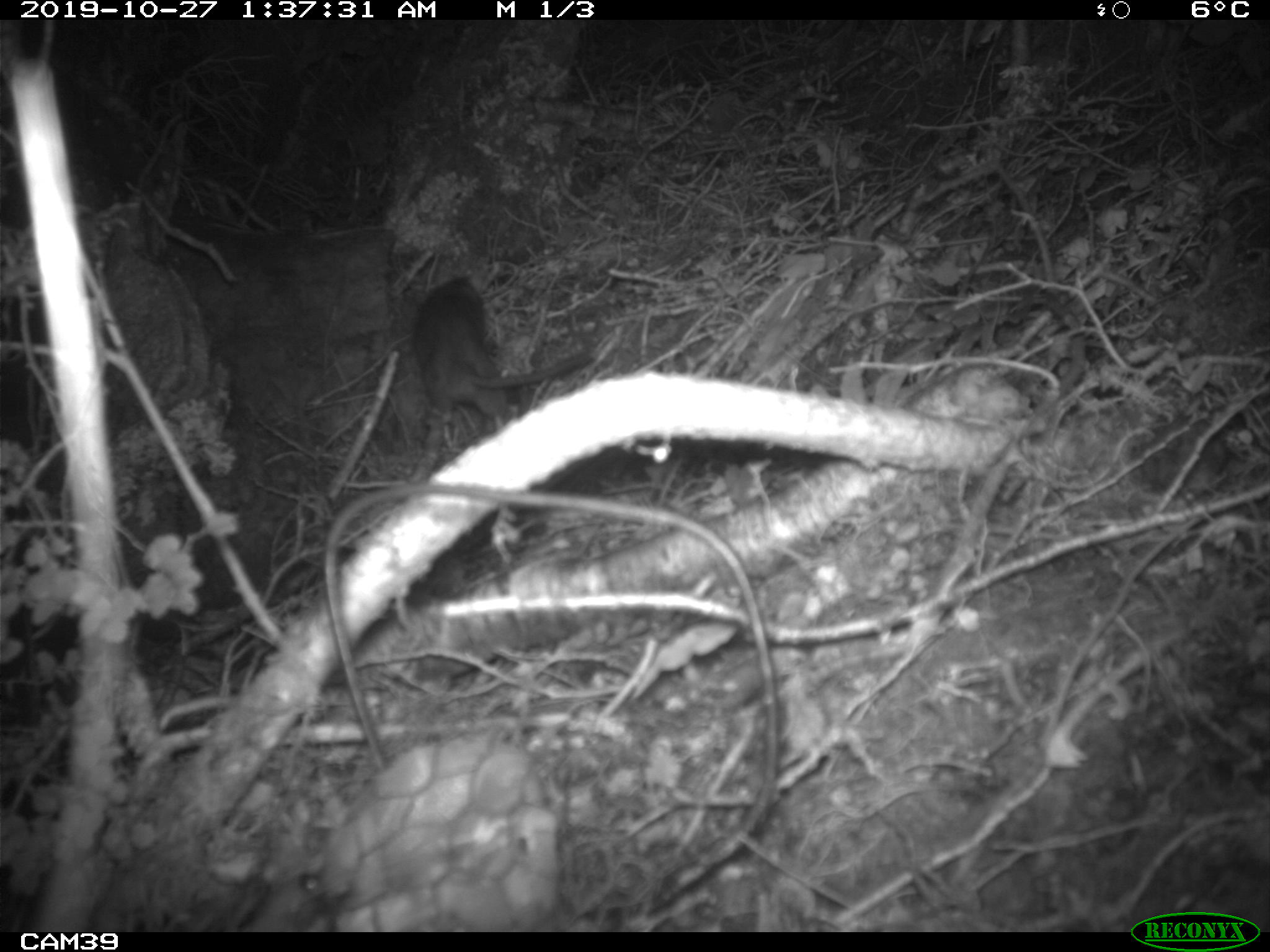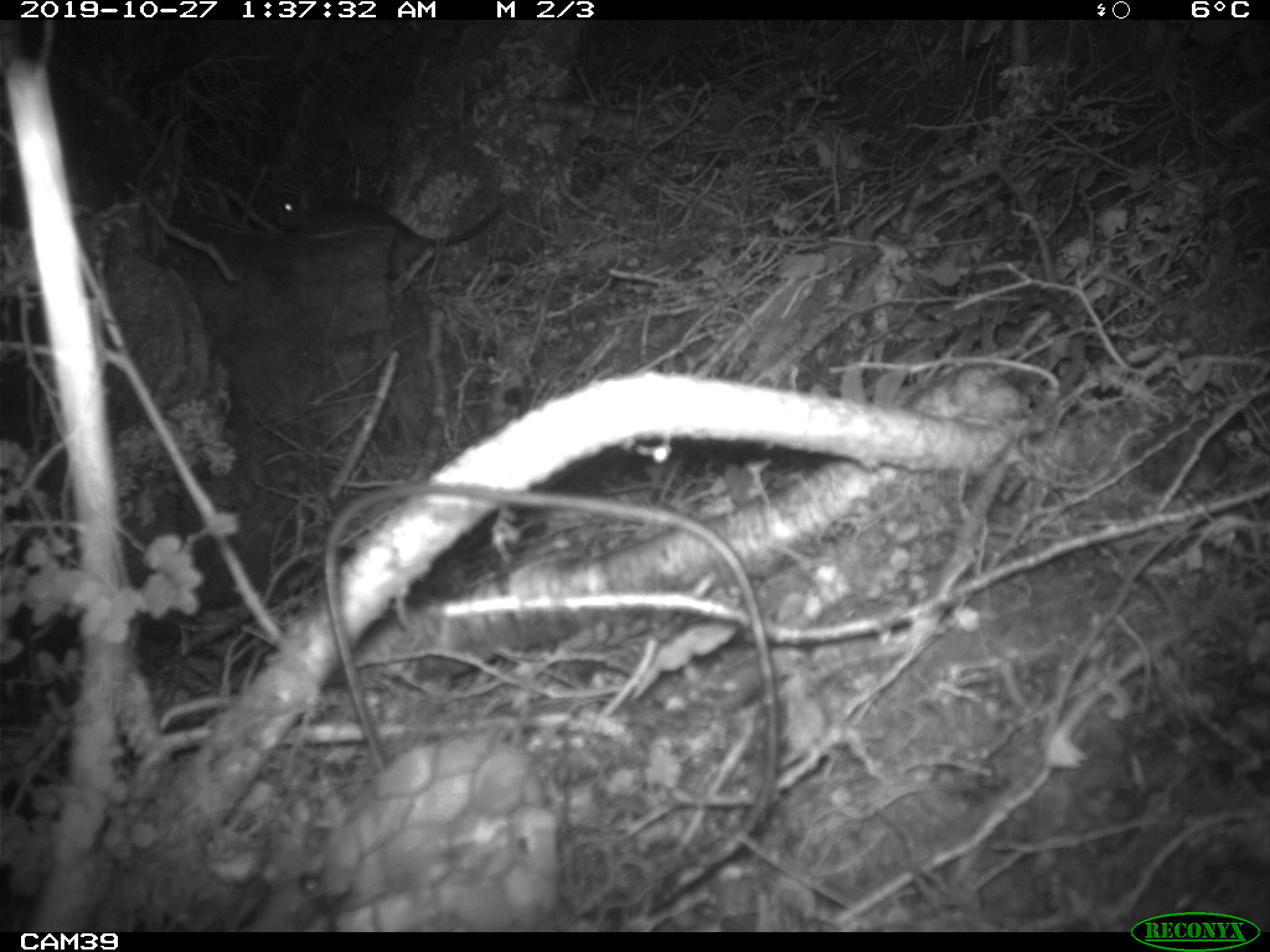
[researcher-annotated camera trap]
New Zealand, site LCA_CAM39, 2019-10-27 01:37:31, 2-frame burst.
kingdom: Animalia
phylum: Chordata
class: Mammalia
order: Rodentia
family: Muridae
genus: Rattus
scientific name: Rattus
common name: rat